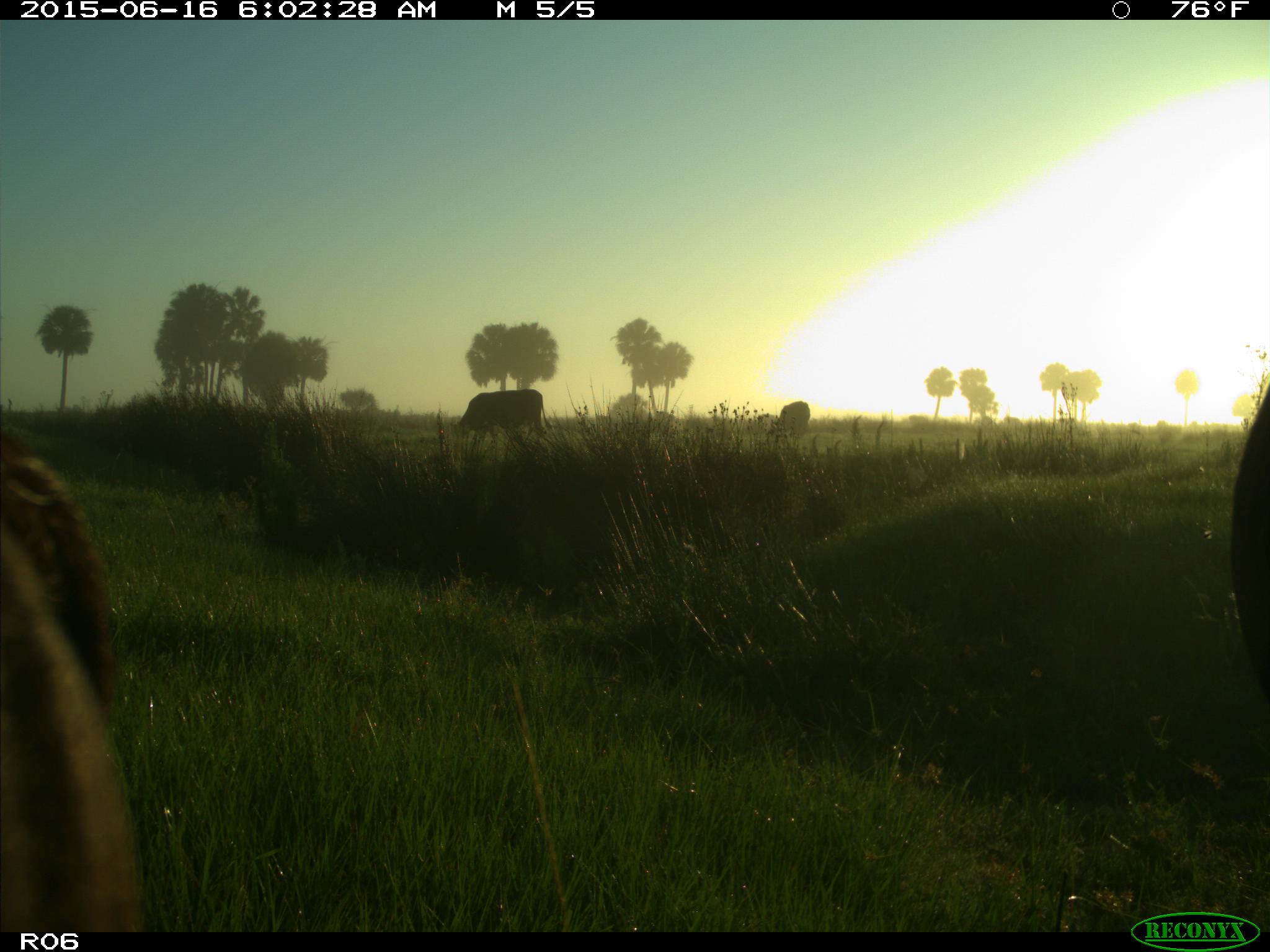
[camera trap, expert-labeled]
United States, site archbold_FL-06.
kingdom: Animalia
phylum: Chordata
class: Mammalia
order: Artiodactyla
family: Bovidae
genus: Bos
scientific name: Bos taurus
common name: domestic cow